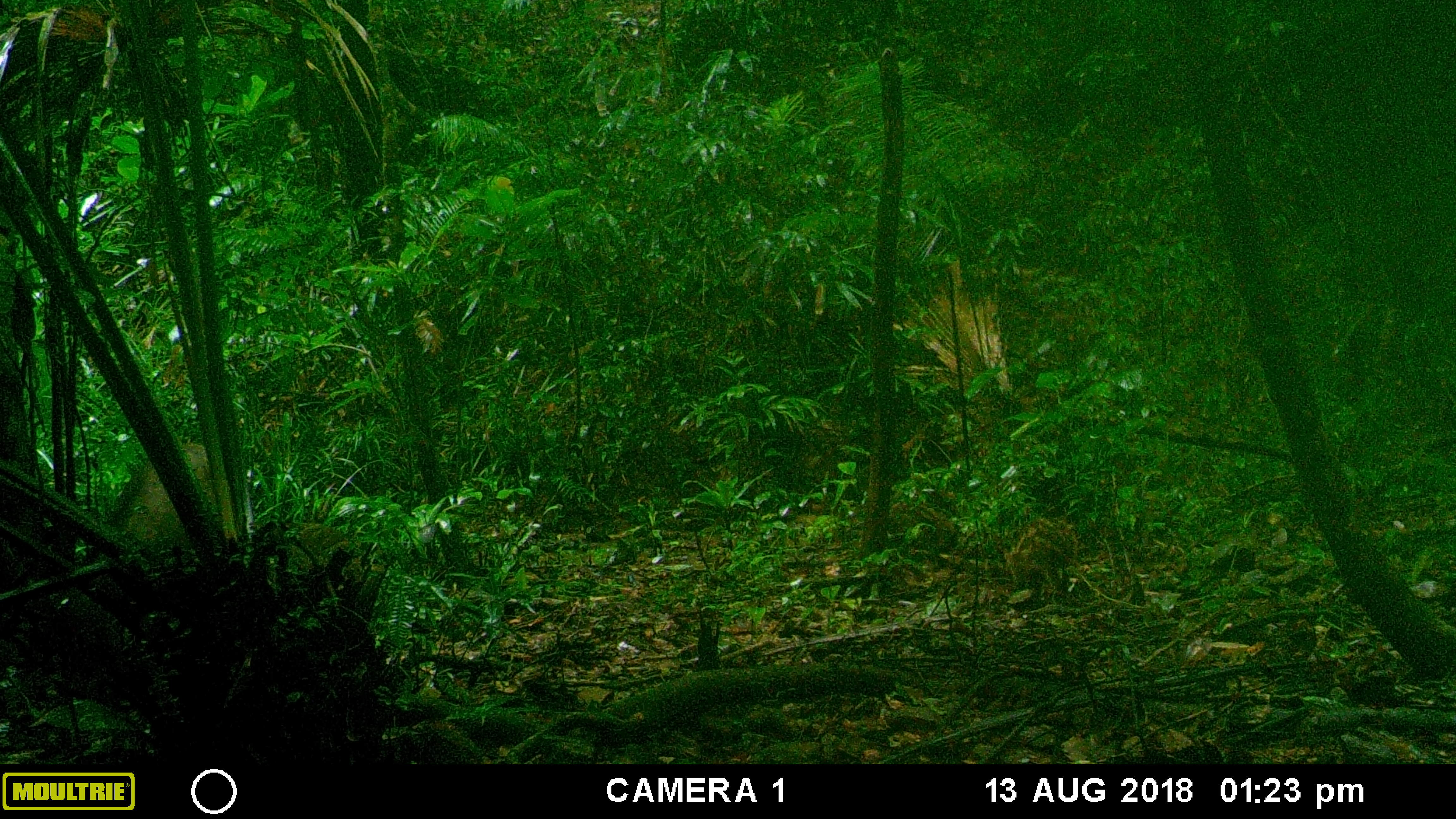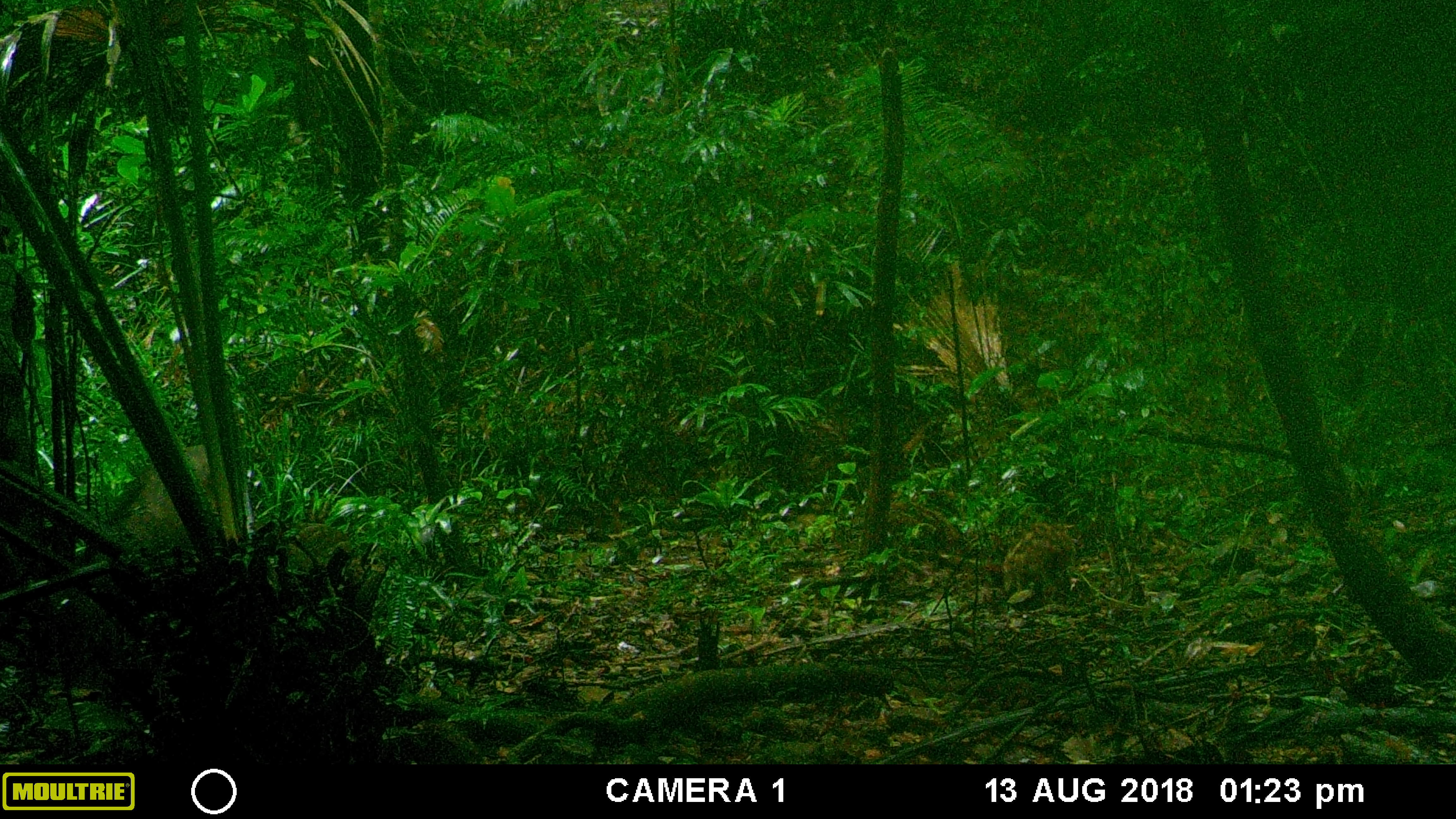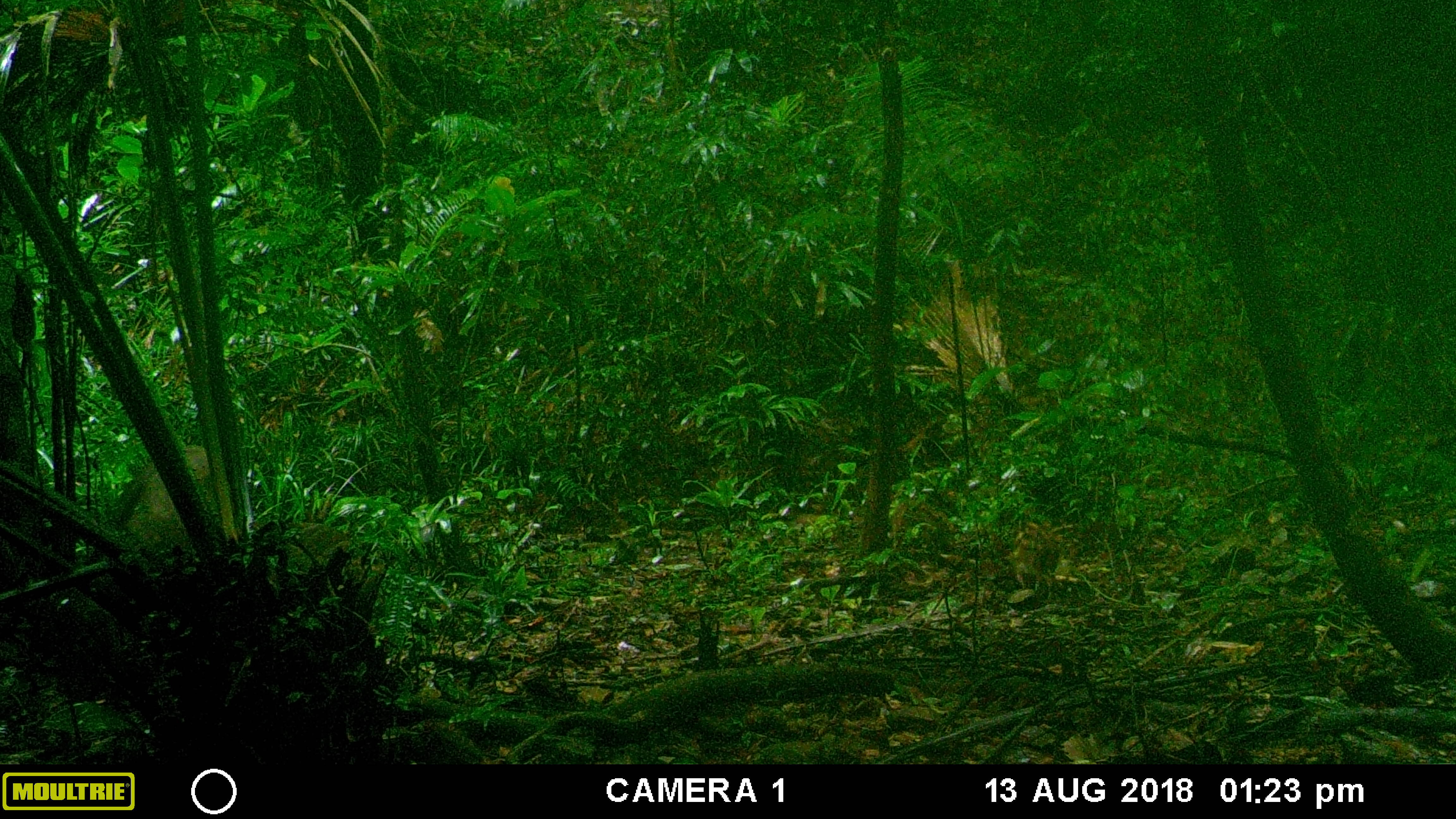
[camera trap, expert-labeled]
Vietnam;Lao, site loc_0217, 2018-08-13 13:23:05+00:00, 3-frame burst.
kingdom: Animalia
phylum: Chordata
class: Mammalia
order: Artiodactyla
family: Suidae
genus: Sus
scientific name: Sus scrofa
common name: eurasian wild pig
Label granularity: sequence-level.